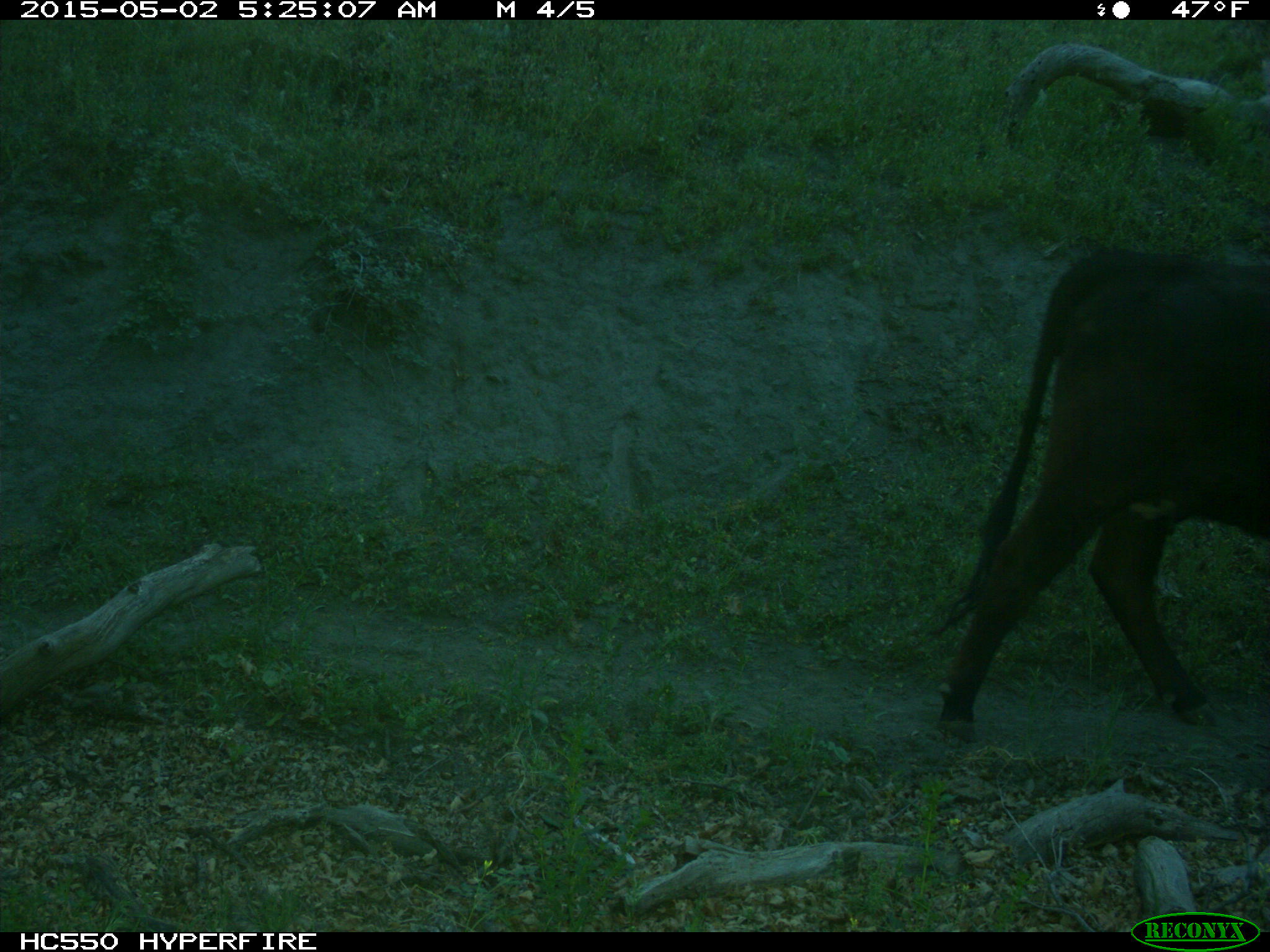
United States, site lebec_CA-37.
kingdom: Animalia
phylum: Chordata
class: Mammalia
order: Artiodactyla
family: Bovidae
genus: Bos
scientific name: Bos taurus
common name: domestic cow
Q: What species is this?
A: Bos taurus (domestic cow).